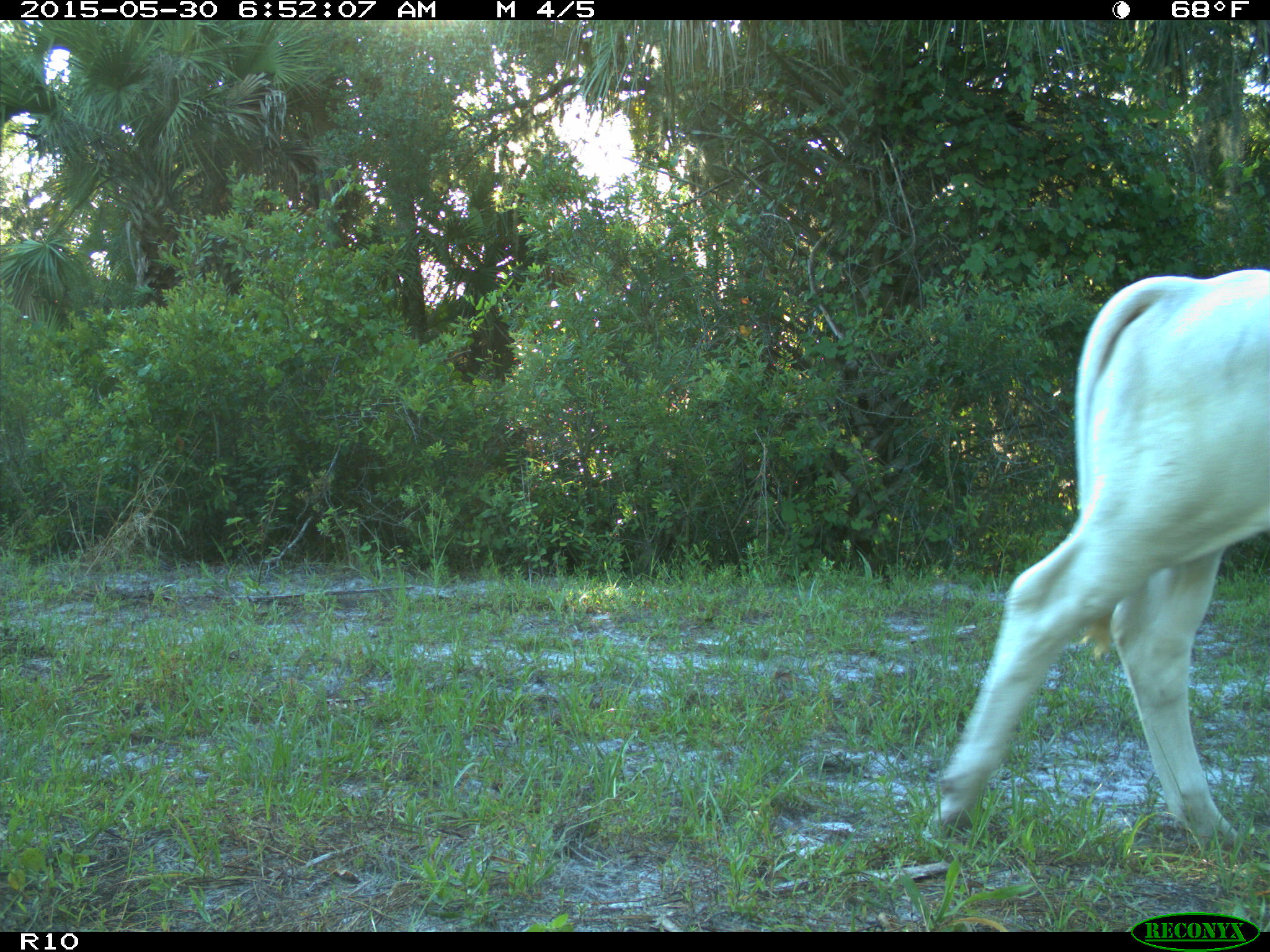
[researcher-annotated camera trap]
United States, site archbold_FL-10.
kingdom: Animalia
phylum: Chordata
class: Mammalia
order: Artiodactyla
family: Bovidae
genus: Bos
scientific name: Bos taurus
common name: domestic cow